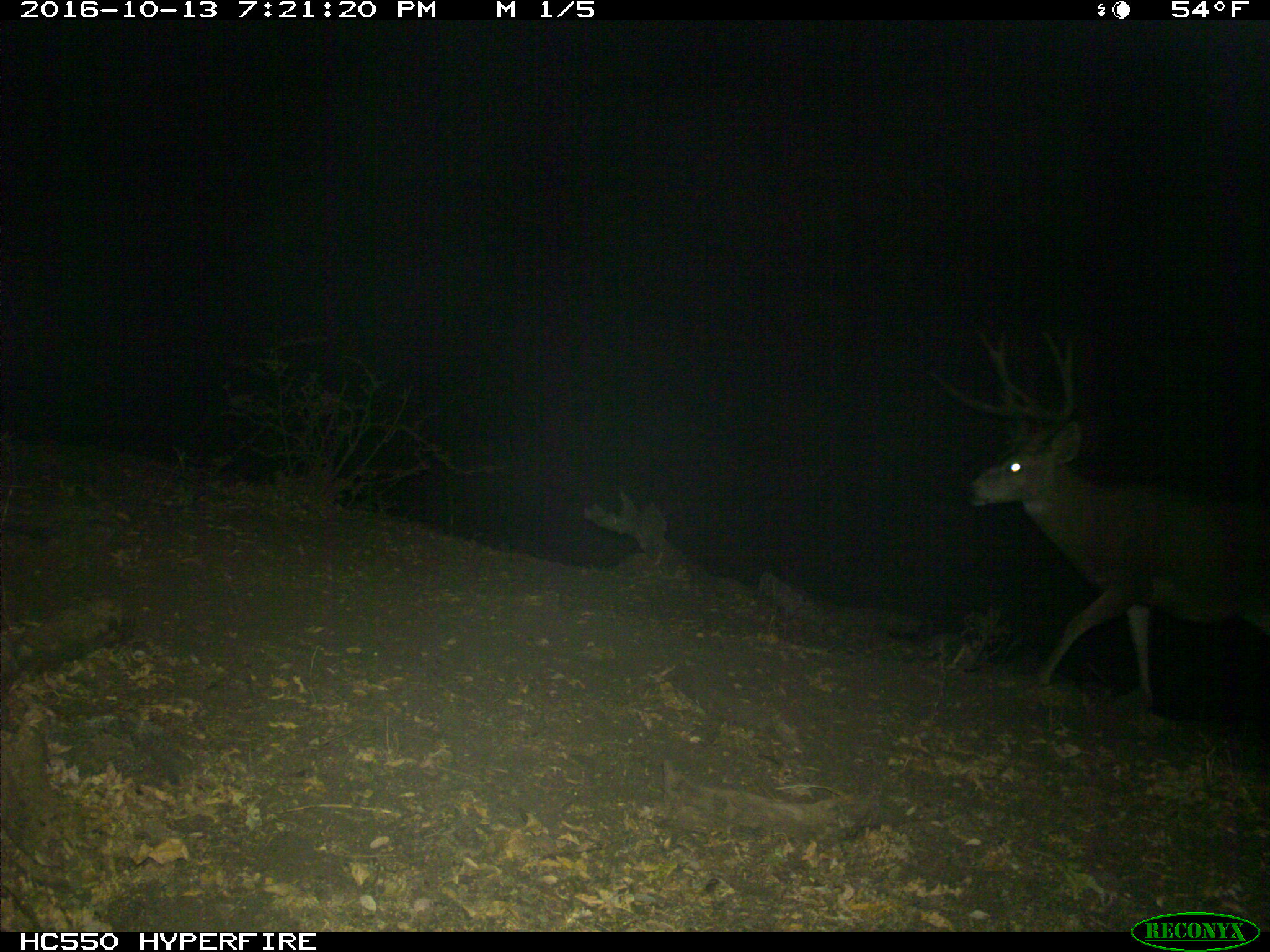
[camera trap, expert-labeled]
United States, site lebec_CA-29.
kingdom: Animalia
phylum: Chordata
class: Mammalia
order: Artiodactyla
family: Cervidae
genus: Odocoileus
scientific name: Odocoileus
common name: deer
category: unidentified deer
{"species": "unidentified deer (deer) (Odocoileus)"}